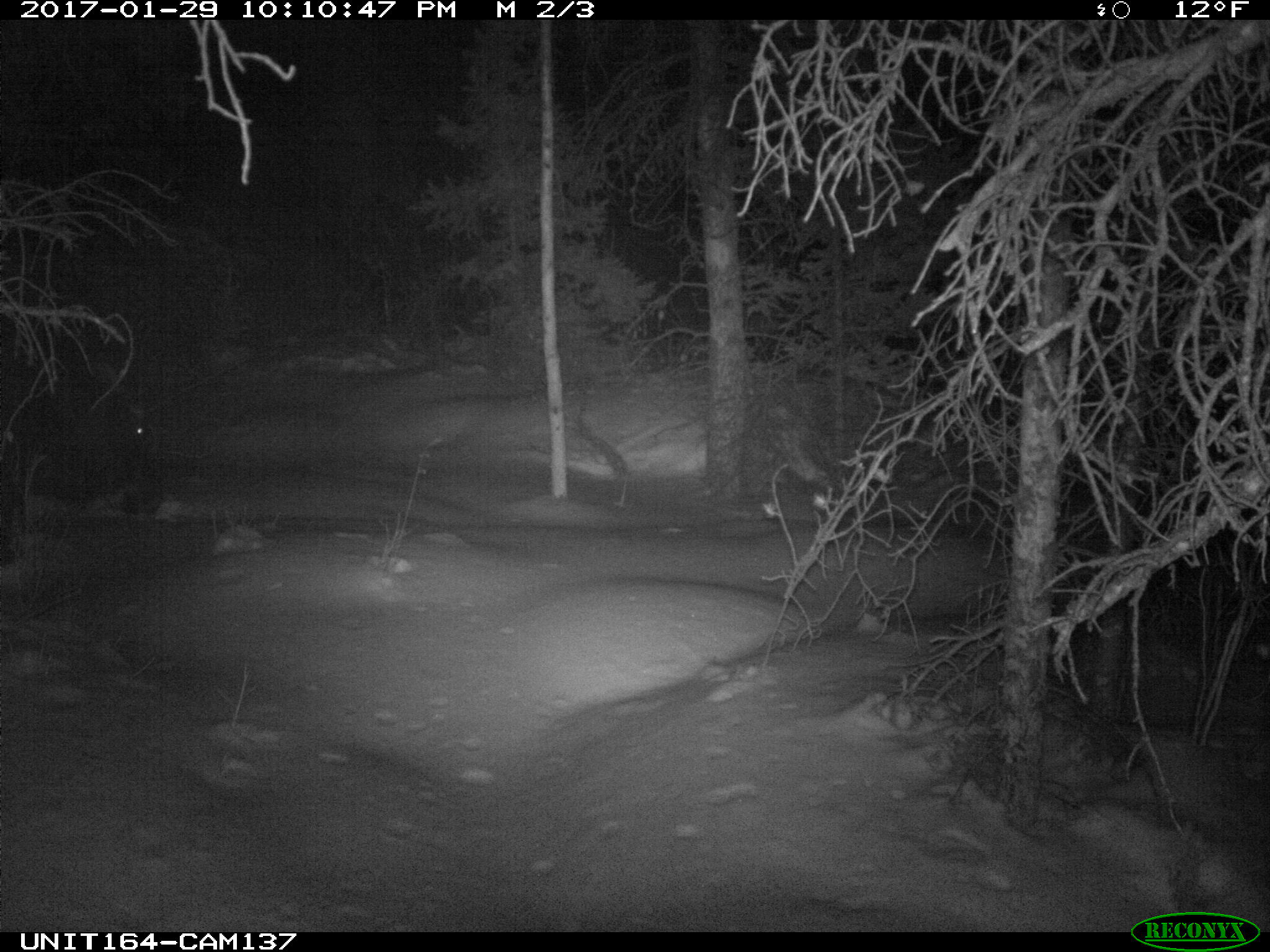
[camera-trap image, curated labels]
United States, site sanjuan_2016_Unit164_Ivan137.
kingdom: Animalia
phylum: Chordata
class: Mammalia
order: Artiodactyla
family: Cervidae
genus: Alces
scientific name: Alces alces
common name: moose